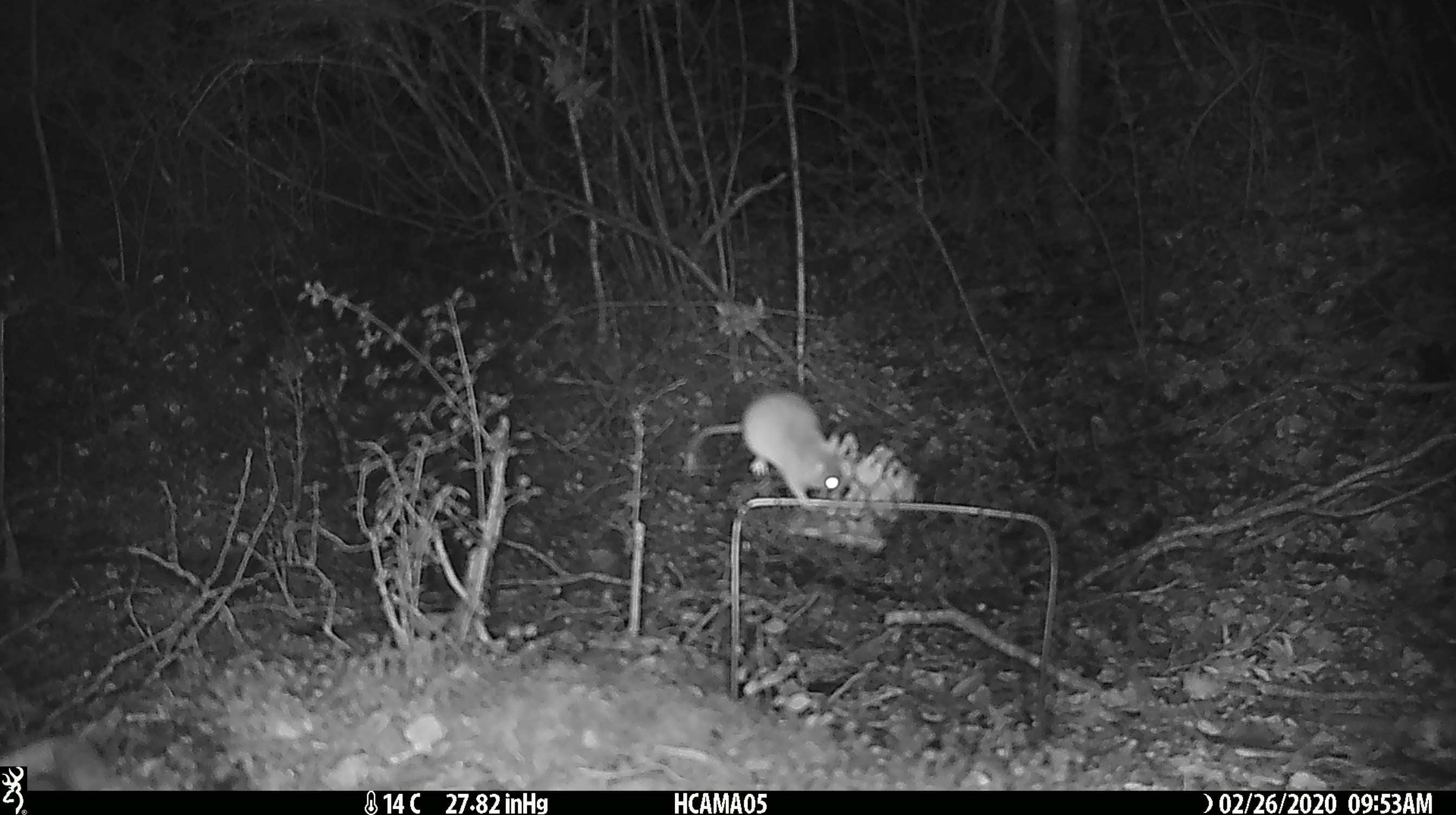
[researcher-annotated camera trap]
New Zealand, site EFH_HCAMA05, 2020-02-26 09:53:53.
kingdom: Animalia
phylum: Chordata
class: Mammalia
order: Rodentia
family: Muridae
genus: Mus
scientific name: Mus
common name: mouse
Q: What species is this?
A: Mouse (Mus).